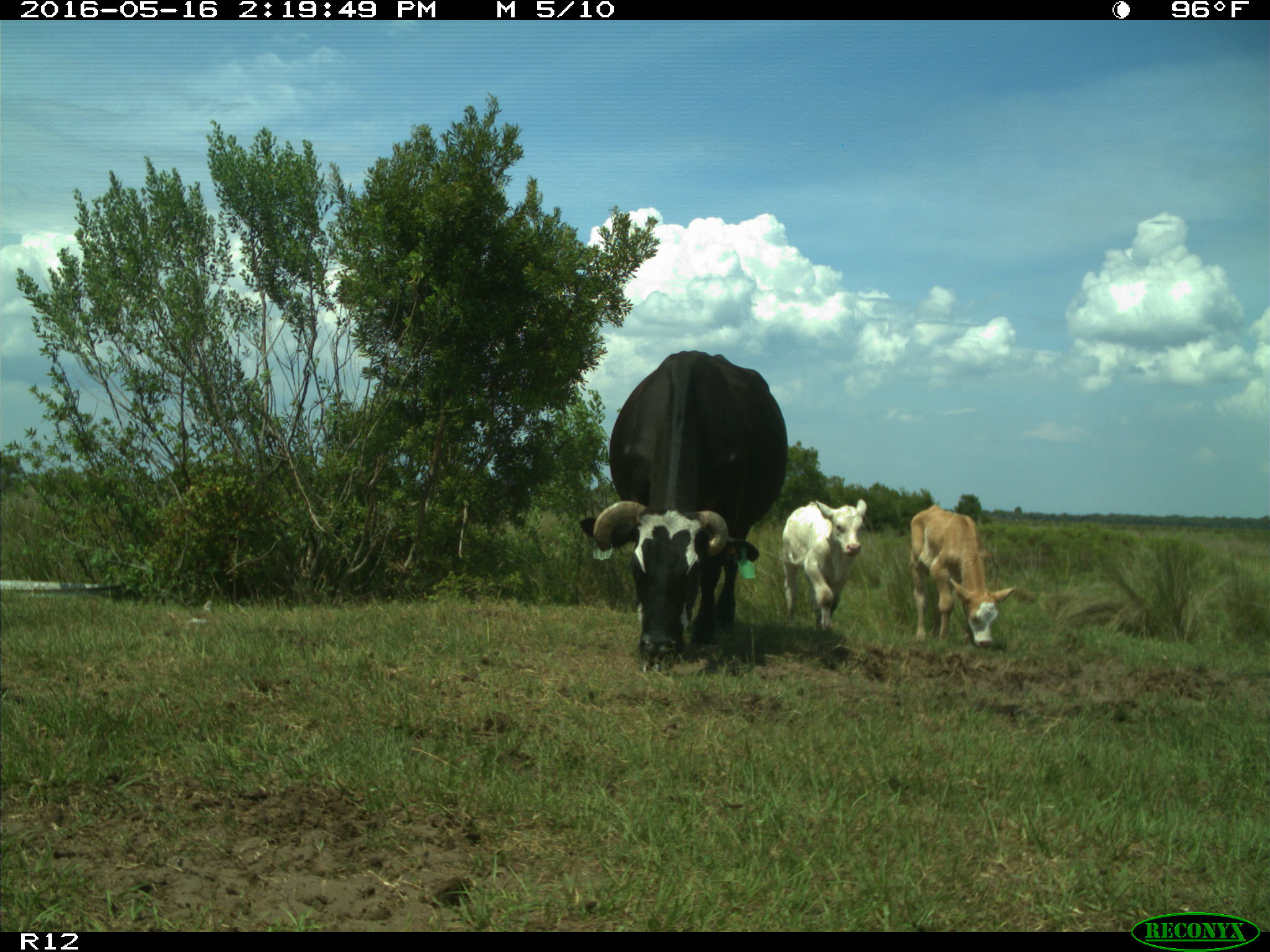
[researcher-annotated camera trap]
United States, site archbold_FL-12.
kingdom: Animalia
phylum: Chordata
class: Mammalia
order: Artiodactyla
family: Bovidae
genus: Bos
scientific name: Bos taurus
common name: domestic cow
Bos taurus (domestic cow).